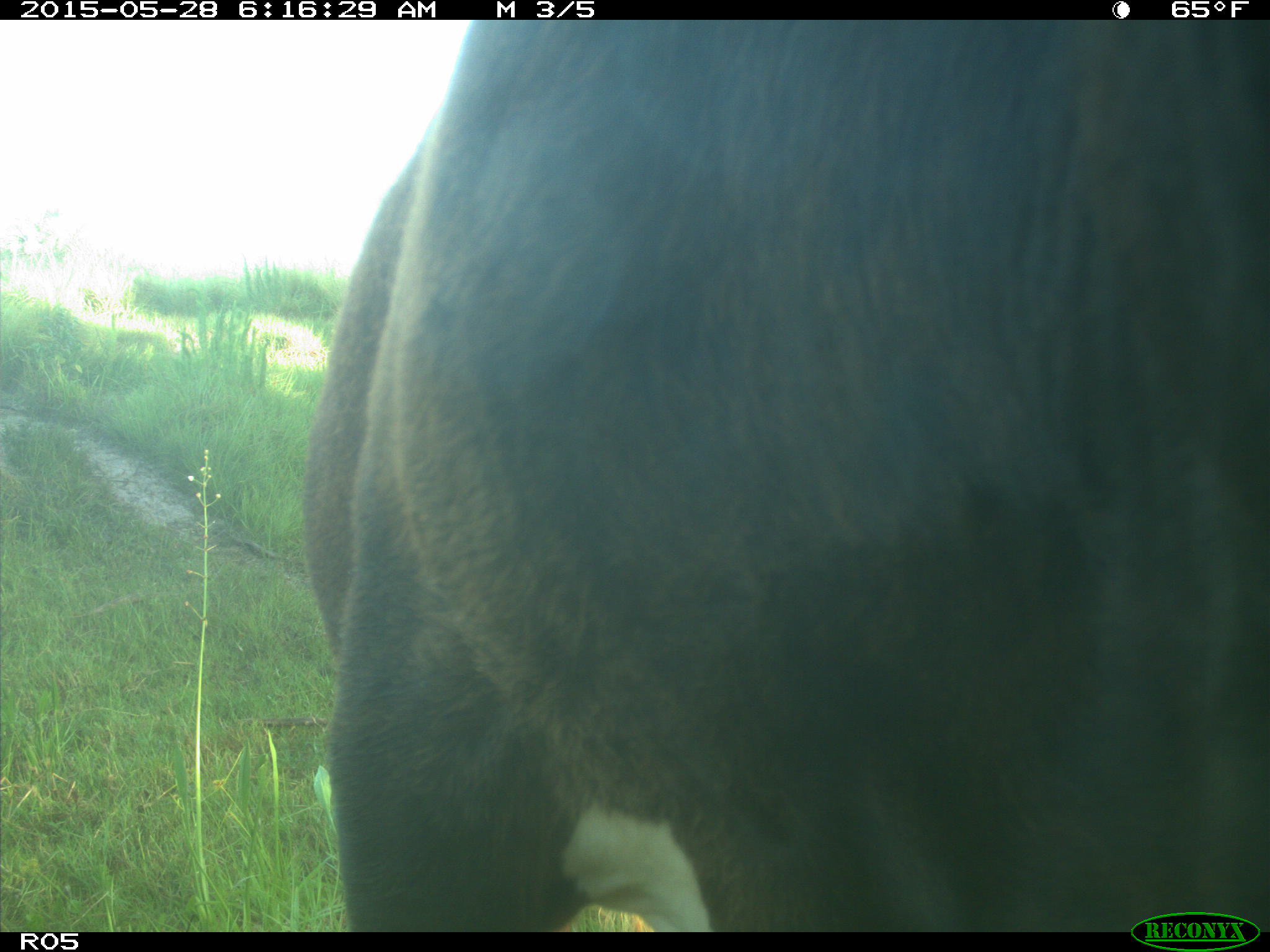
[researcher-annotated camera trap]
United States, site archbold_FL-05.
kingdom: Animalia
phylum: Chordata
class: Mammalia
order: Artiodactyla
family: Bovidae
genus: Bos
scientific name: Bos taurus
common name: domestic cow